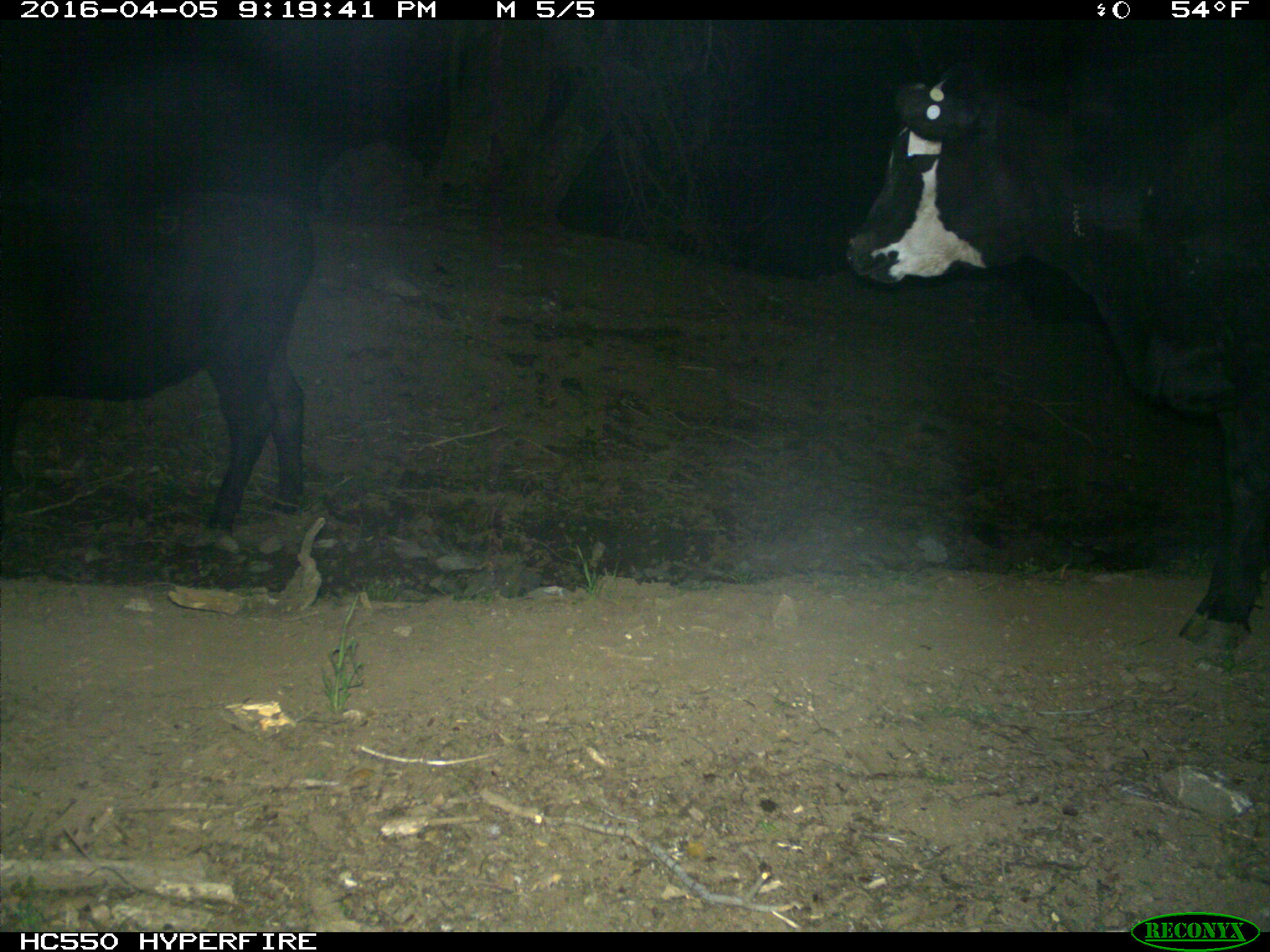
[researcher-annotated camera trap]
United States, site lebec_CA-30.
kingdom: Animalia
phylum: Chordata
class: Mammalia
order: Artiodactyla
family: Bovidae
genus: Bos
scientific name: Bos taurus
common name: domestic cow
Bos taurus (domestic cow).